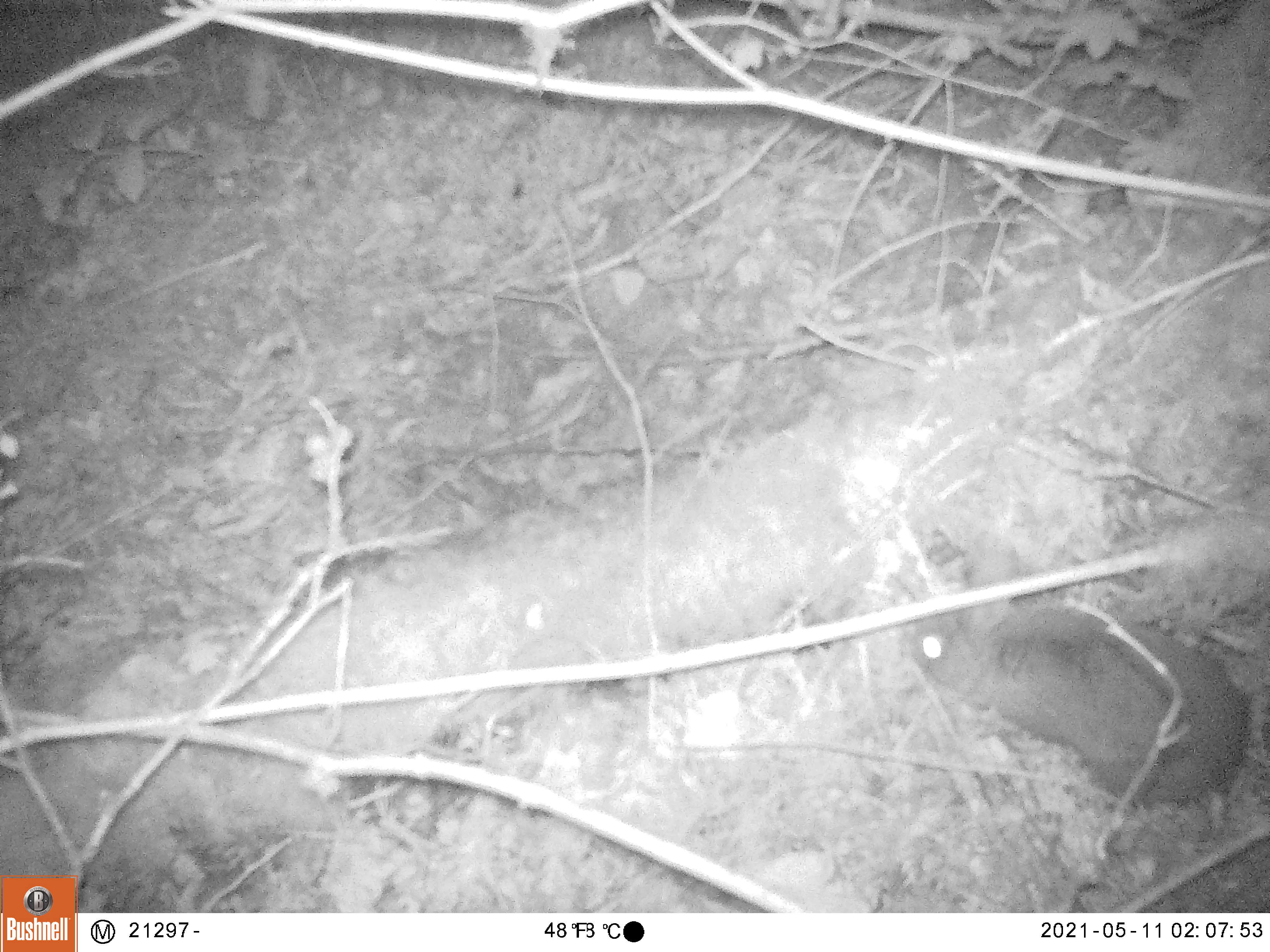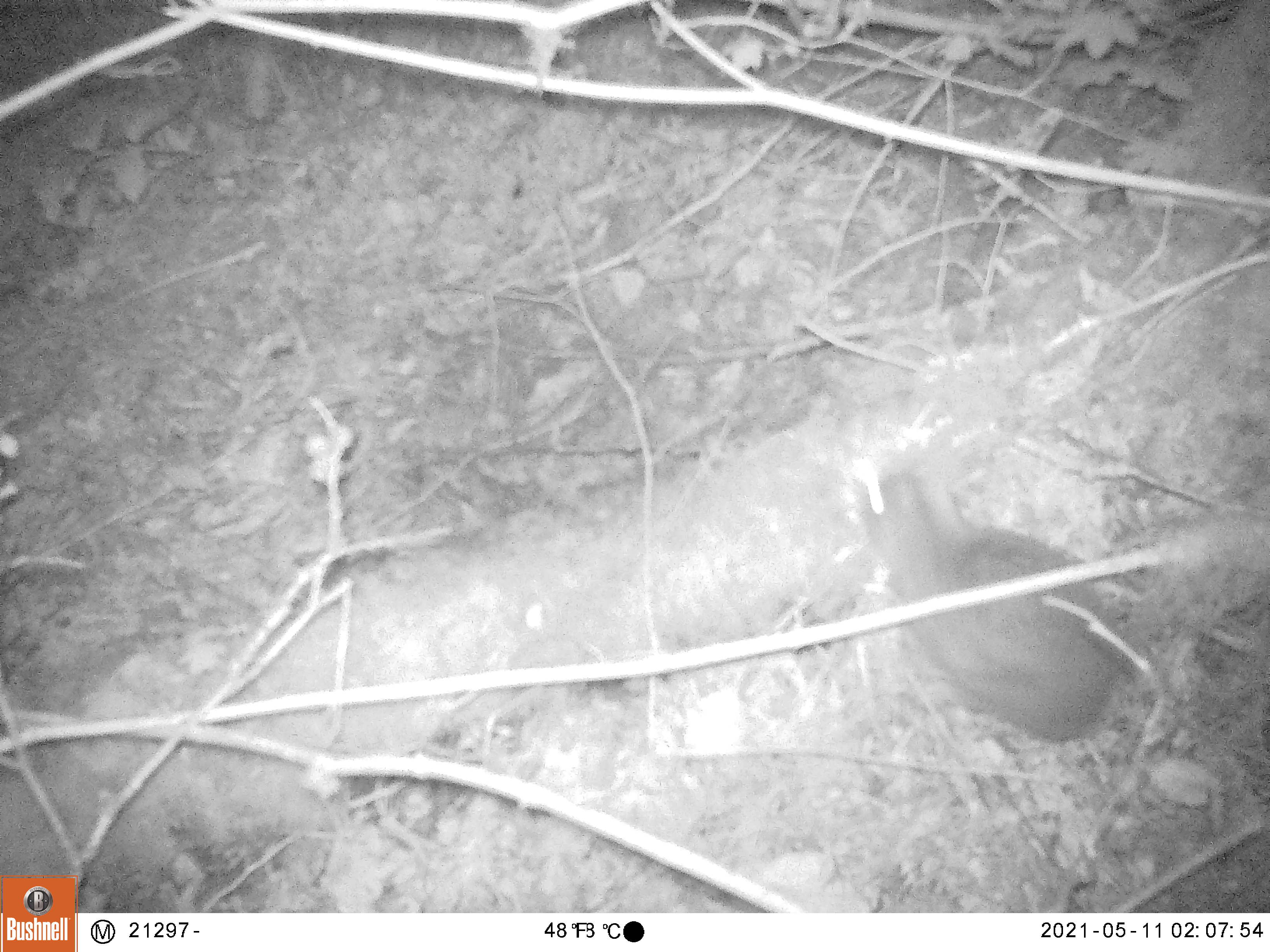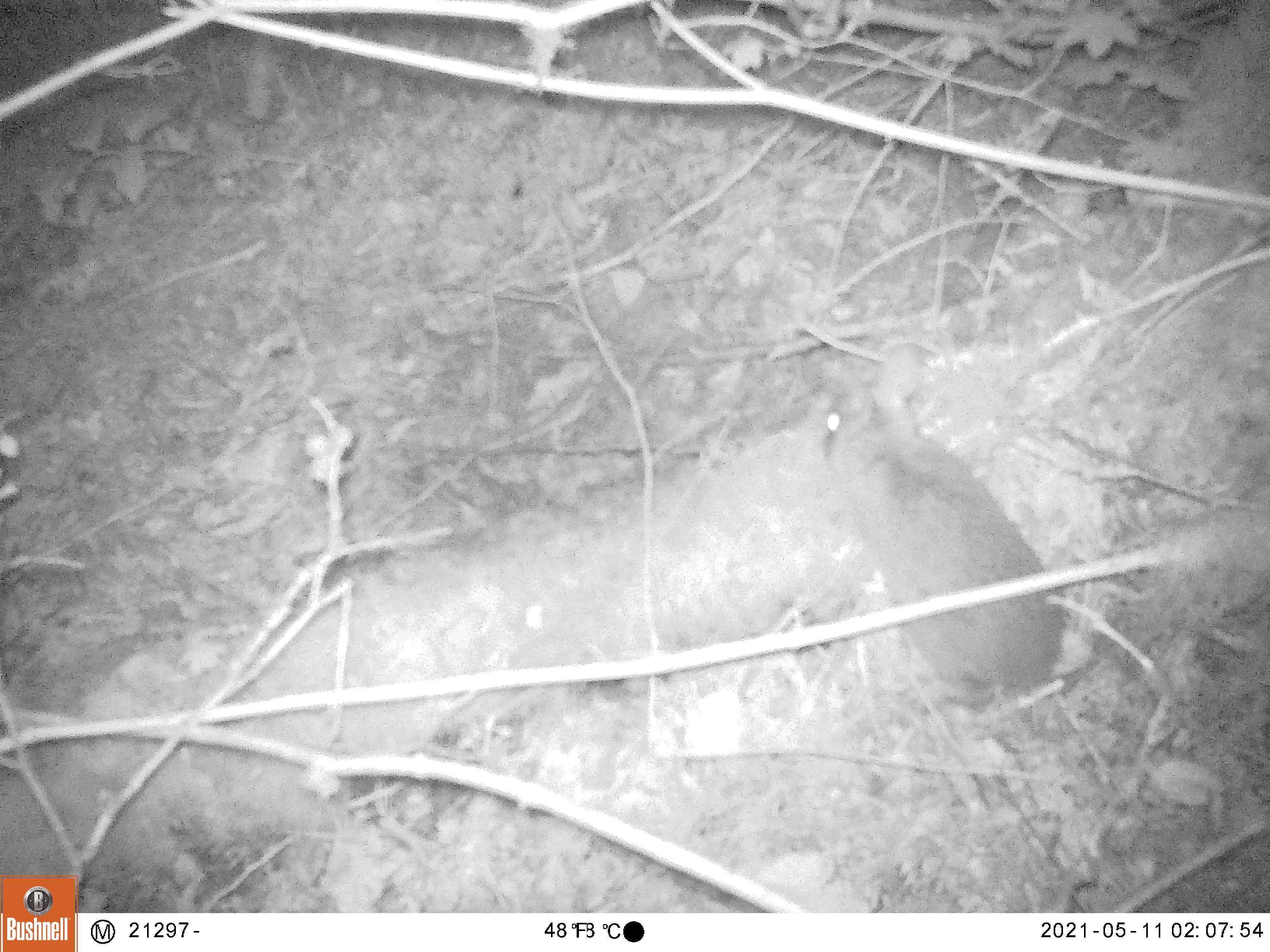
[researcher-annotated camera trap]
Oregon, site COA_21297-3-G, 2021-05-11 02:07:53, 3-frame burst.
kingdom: Animalia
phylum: Chordata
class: Mammalia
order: Lagomorpha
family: Leporidae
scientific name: Leporidae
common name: hares and rabbits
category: leporidae family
Leporidae family (hares and rabbits) (Leporidae).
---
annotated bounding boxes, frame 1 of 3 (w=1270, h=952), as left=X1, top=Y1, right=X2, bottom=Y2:
leporidae family: left=899, top=552, right=1253, bottom=814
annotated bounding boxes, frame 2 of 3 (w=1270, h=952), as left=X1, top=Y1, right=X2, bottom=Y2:
leporidae family: left=845, top=422, right=1131, bottom=754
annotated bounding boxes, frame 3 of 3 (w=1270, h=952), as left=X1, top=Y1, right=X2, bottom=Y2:
leporidae family: left=810, top=344, right=1074, bottom=705